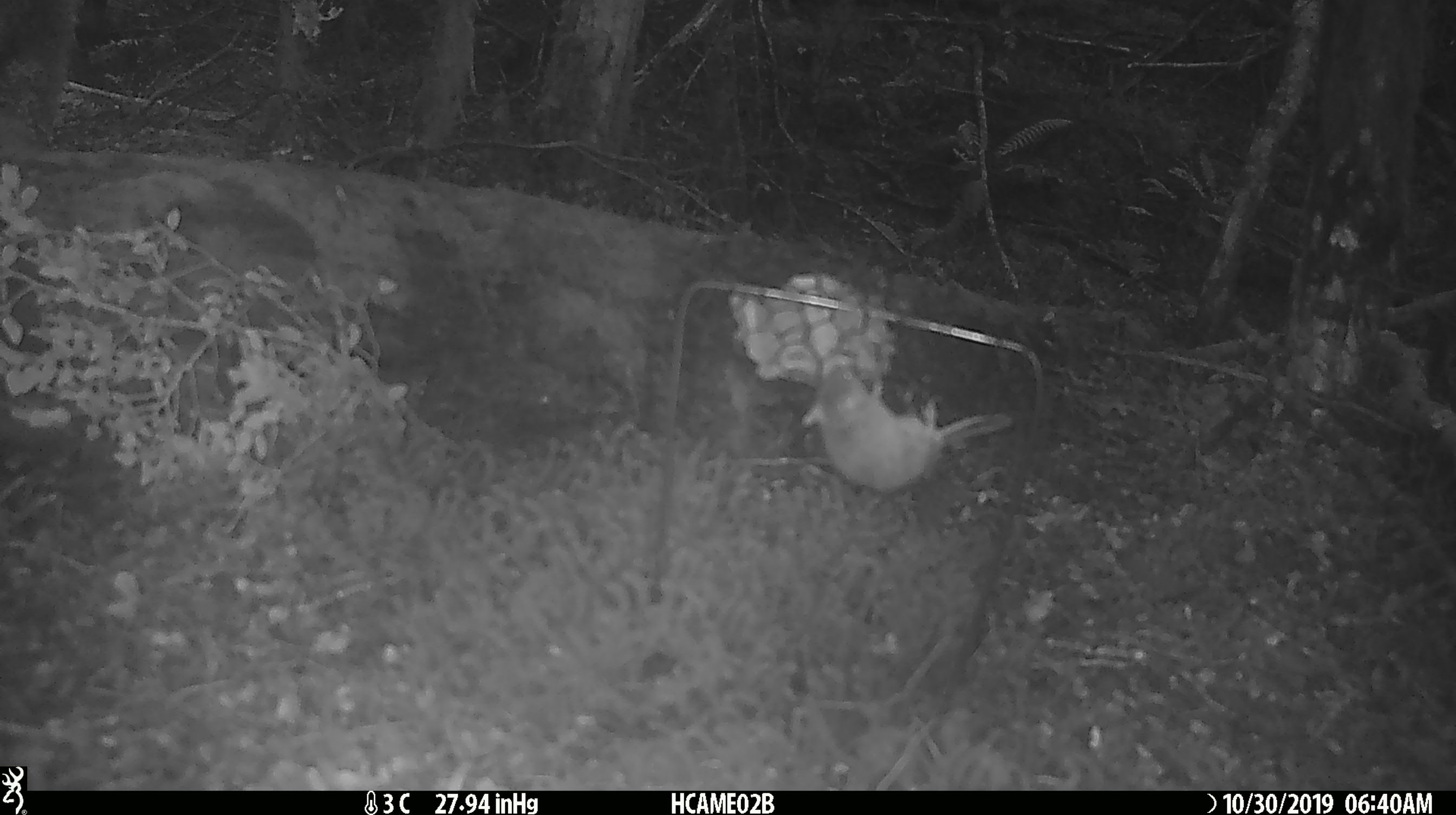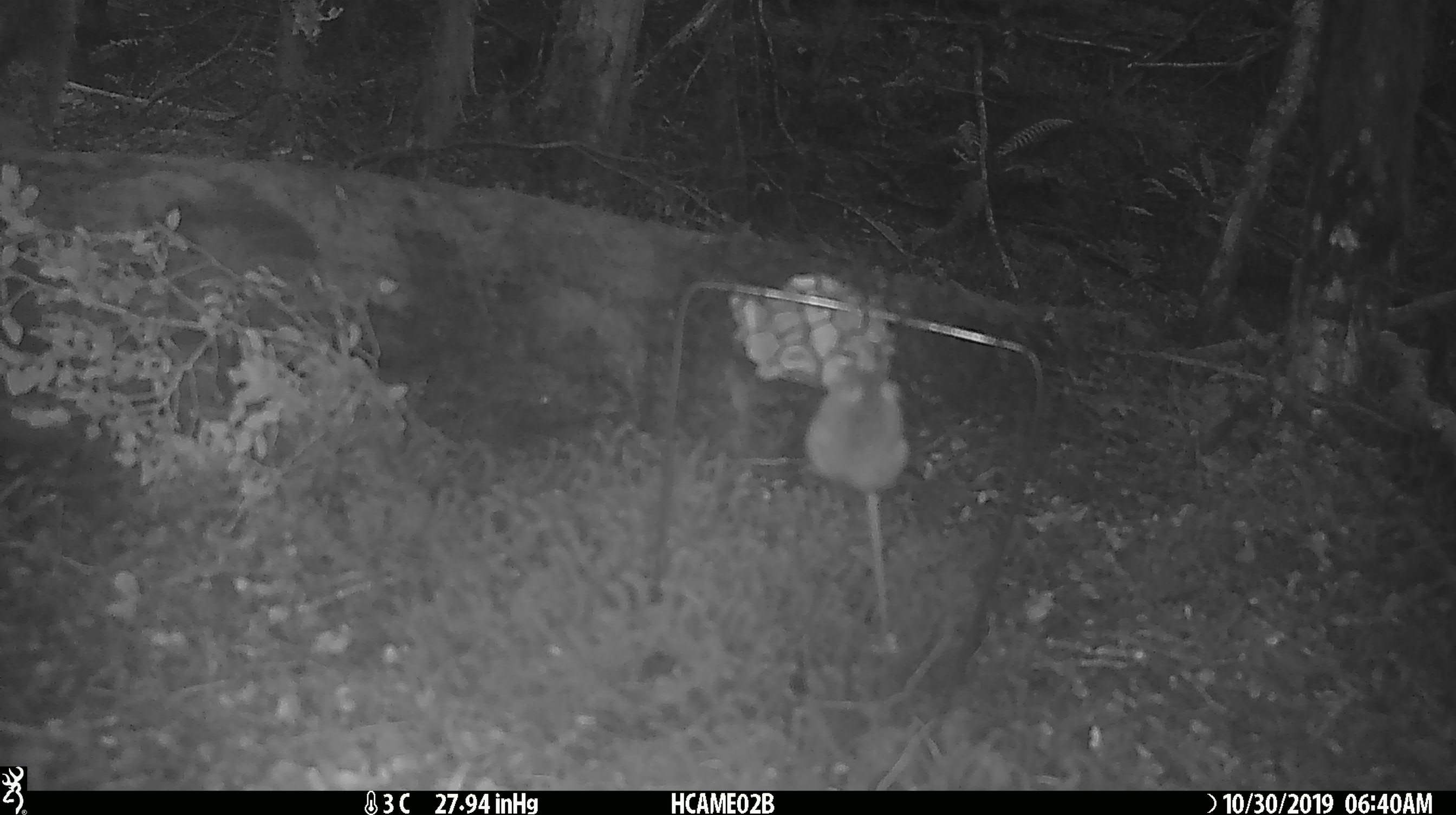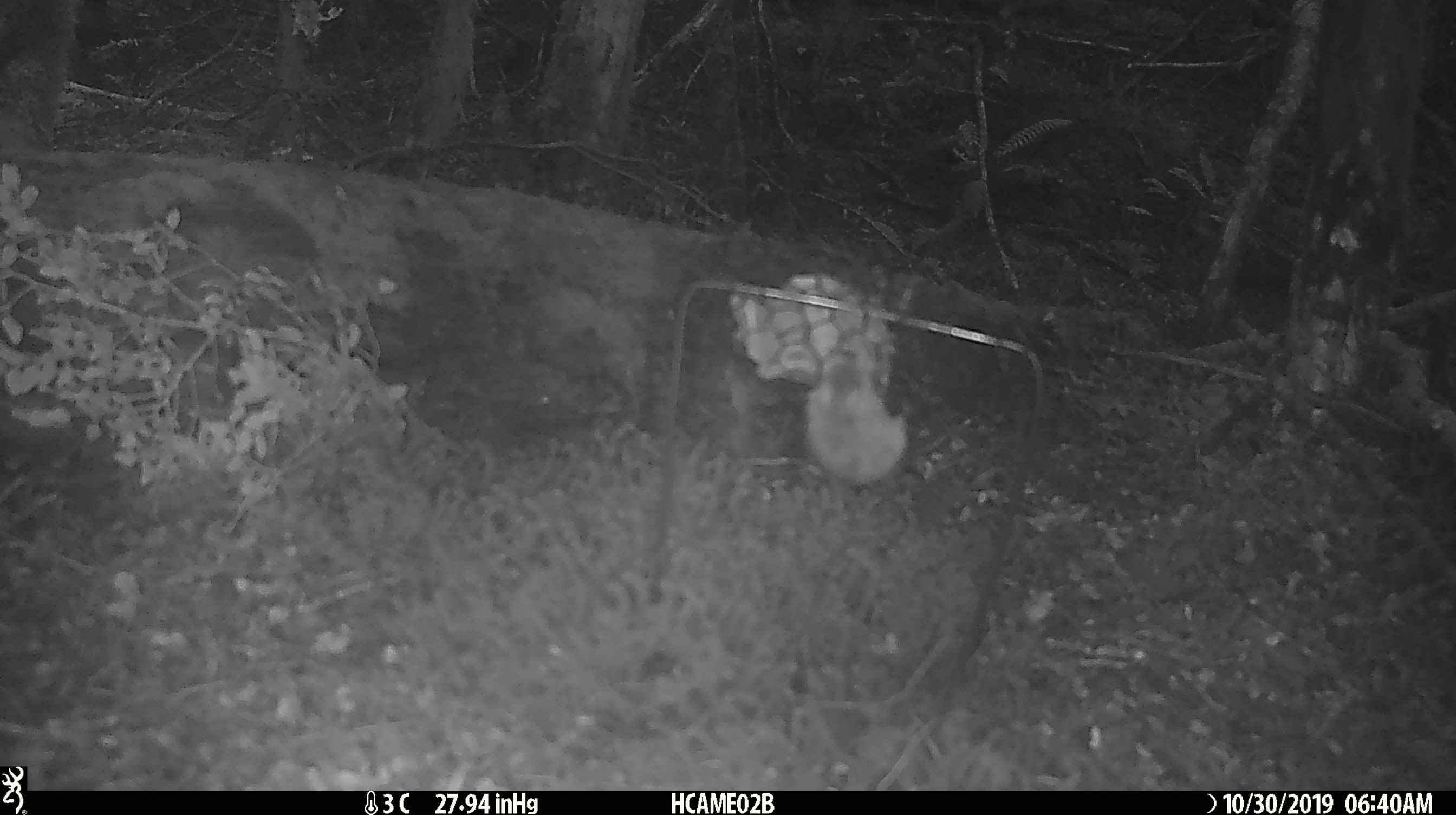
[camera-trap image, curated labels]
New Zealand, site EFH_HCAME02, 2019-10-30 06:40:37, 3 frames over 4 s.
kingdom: Animalia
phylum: Chordata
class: Mammalia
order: Rodentia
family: Muridae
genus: Mus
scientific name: Mus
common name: mouse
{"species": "mouse (Mus)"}